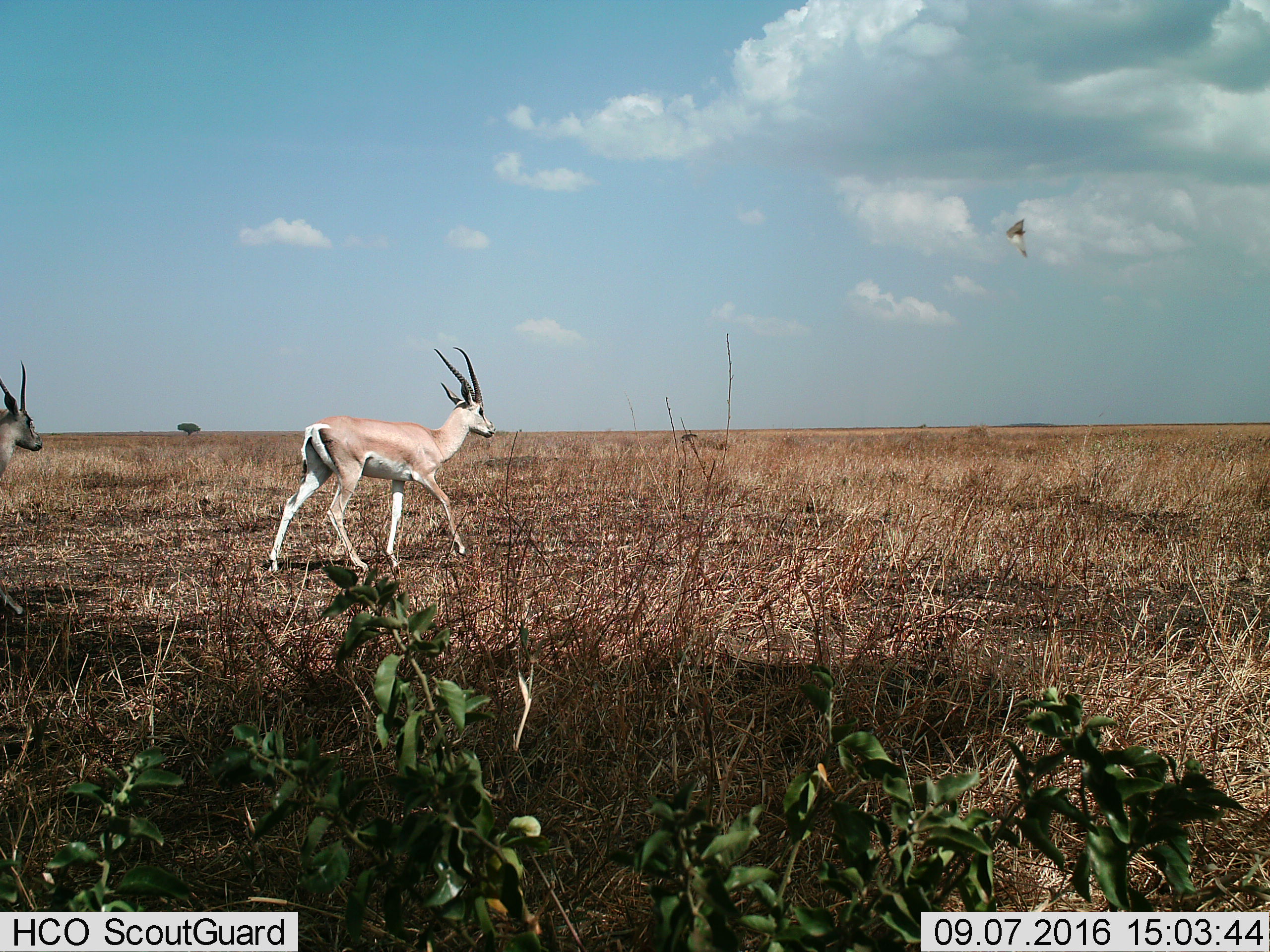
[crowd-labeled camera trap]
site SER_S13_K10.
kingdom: Animalia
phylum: Chordata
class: Mammalia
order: Artiodactyla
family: Bovidae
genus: Nanger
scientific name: Nanger granti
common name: grant's gazelle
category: gazellegrants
Gazellegrants (grant's gazelle) (Nanger granti), count 2. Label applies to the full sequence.